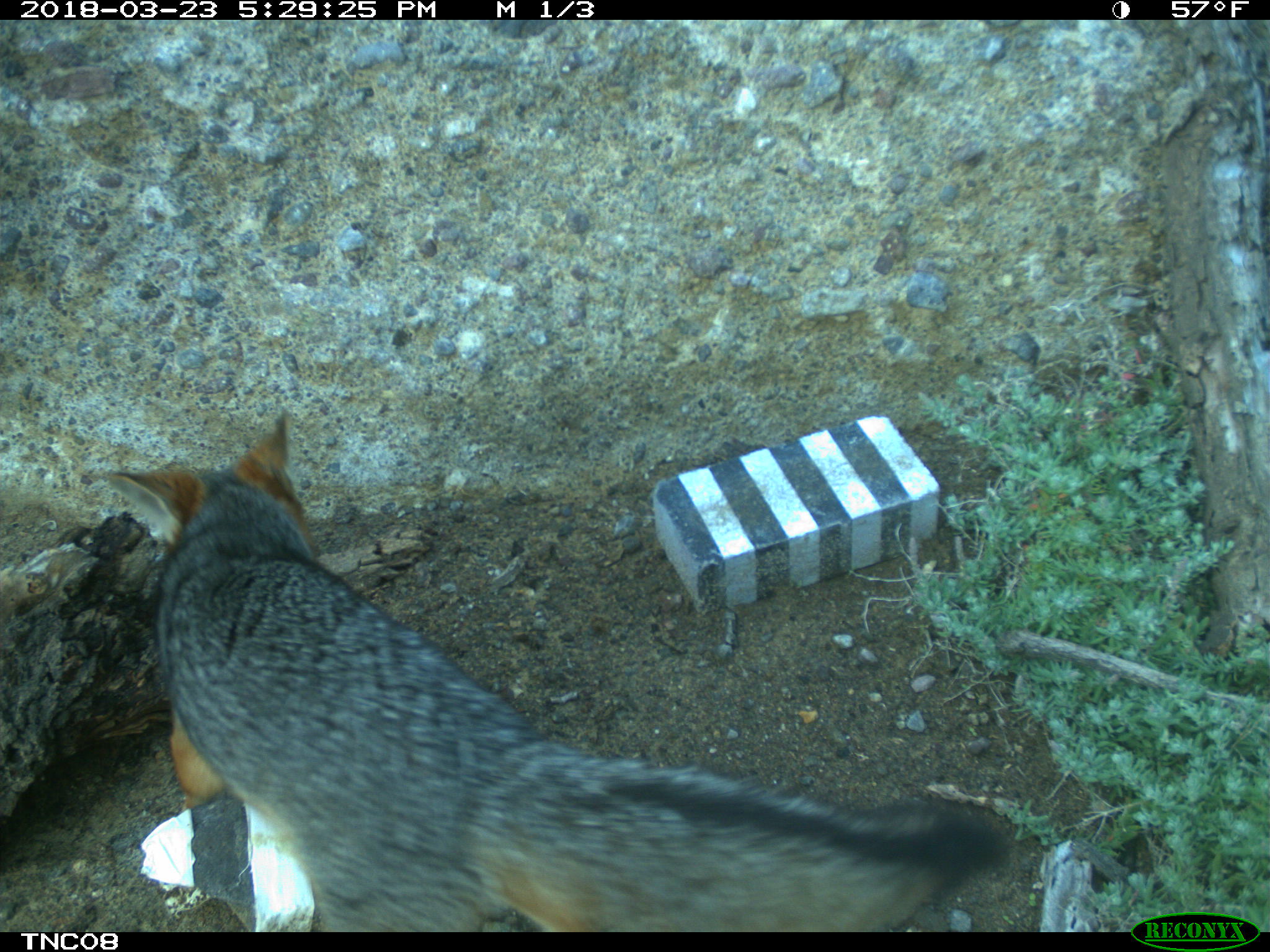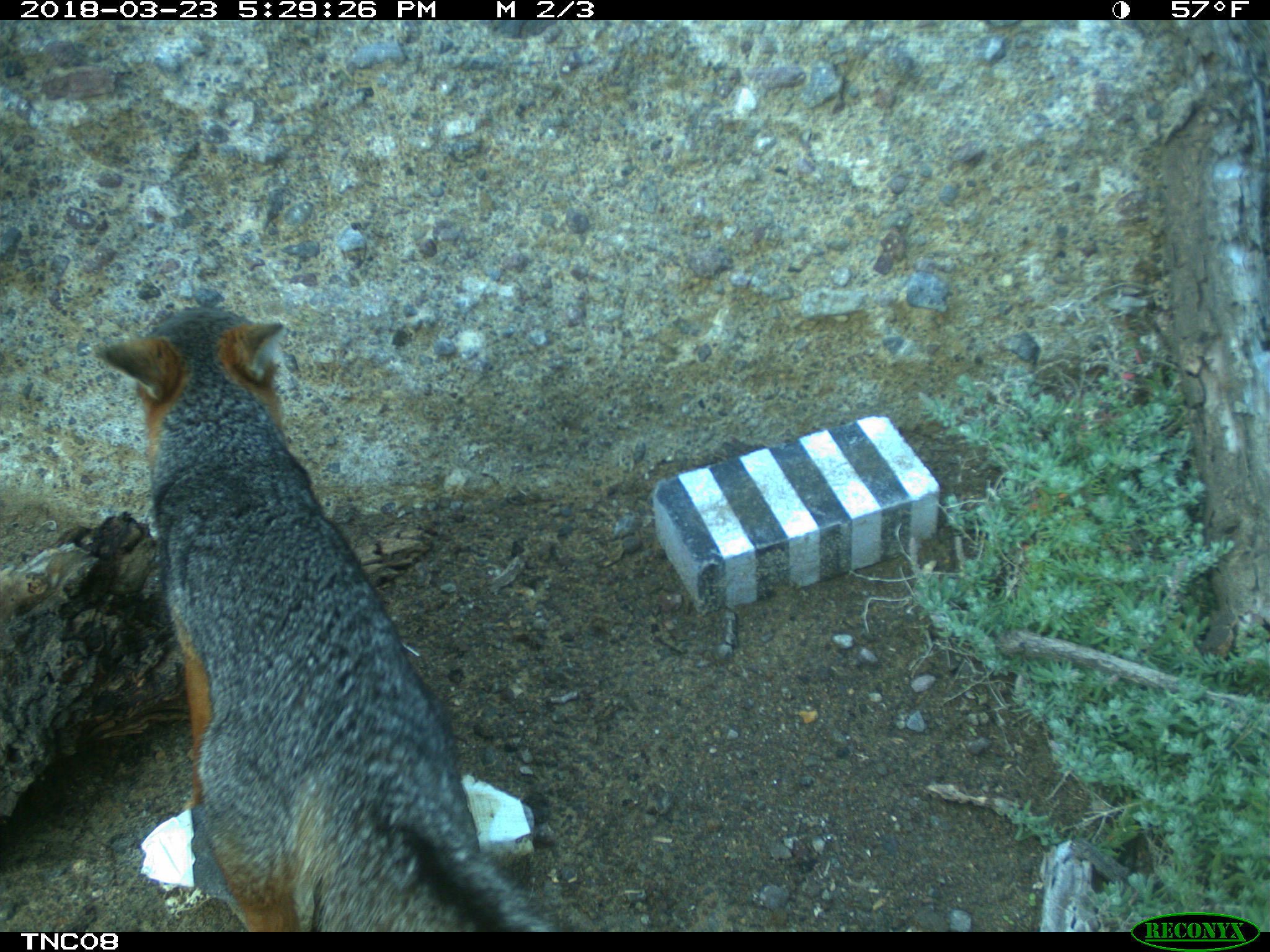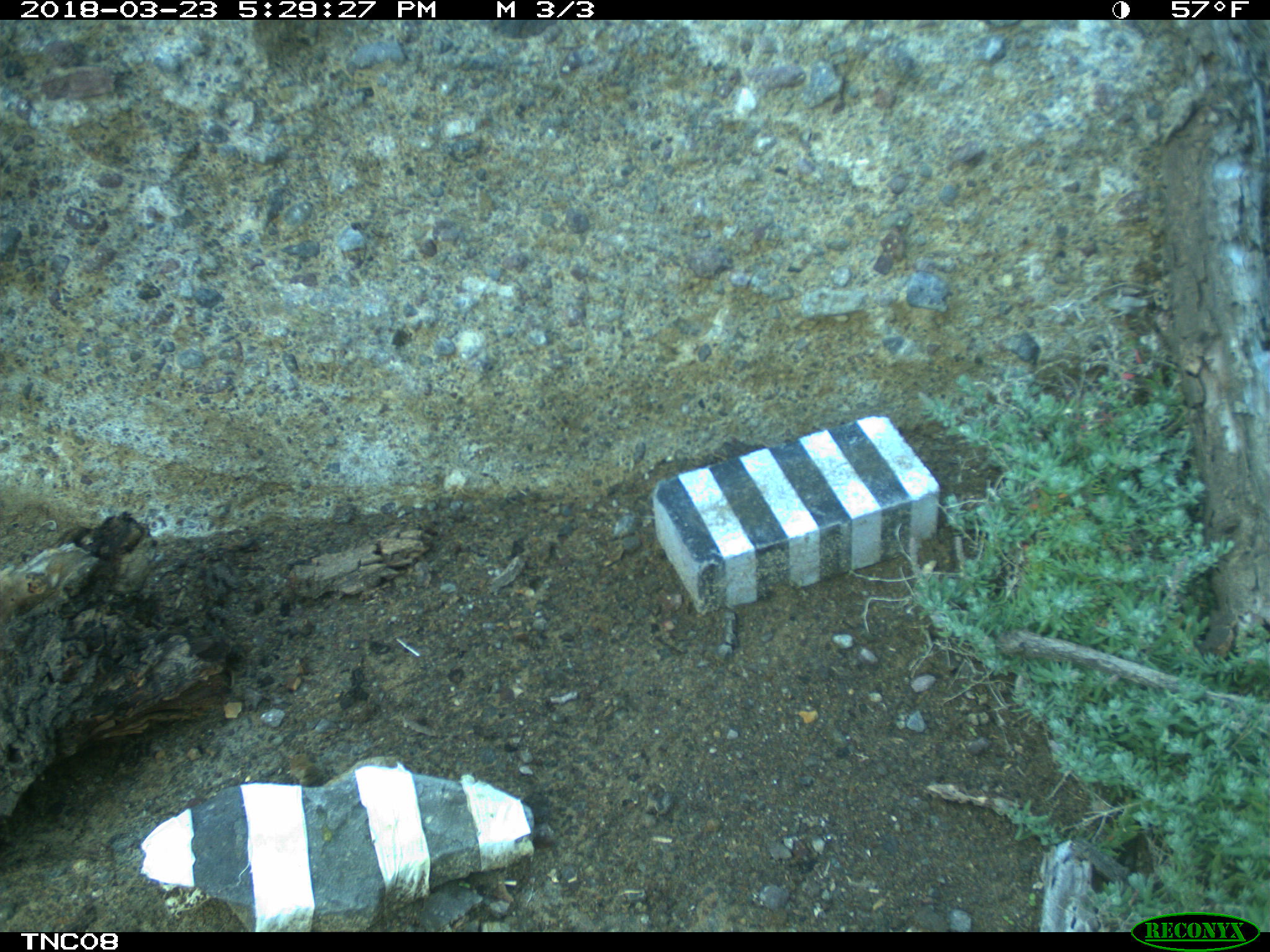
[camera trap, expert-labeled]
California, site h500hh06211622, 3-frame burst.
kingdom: Animalia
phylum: Chordata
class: Mammalia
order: Carnivora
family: Canidae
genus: Urocyon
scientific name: Urocyon littoralis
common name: island fox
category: fox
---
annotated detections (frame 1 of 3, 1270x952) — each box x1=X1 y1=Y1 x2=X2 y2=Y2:
fox: x1=104 y1=413 x2=1006 y2=932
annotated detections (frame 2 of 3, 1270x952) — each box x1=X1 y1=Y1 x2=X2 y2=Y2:
fox: x1=96 y1=304 x2=573 y2=932